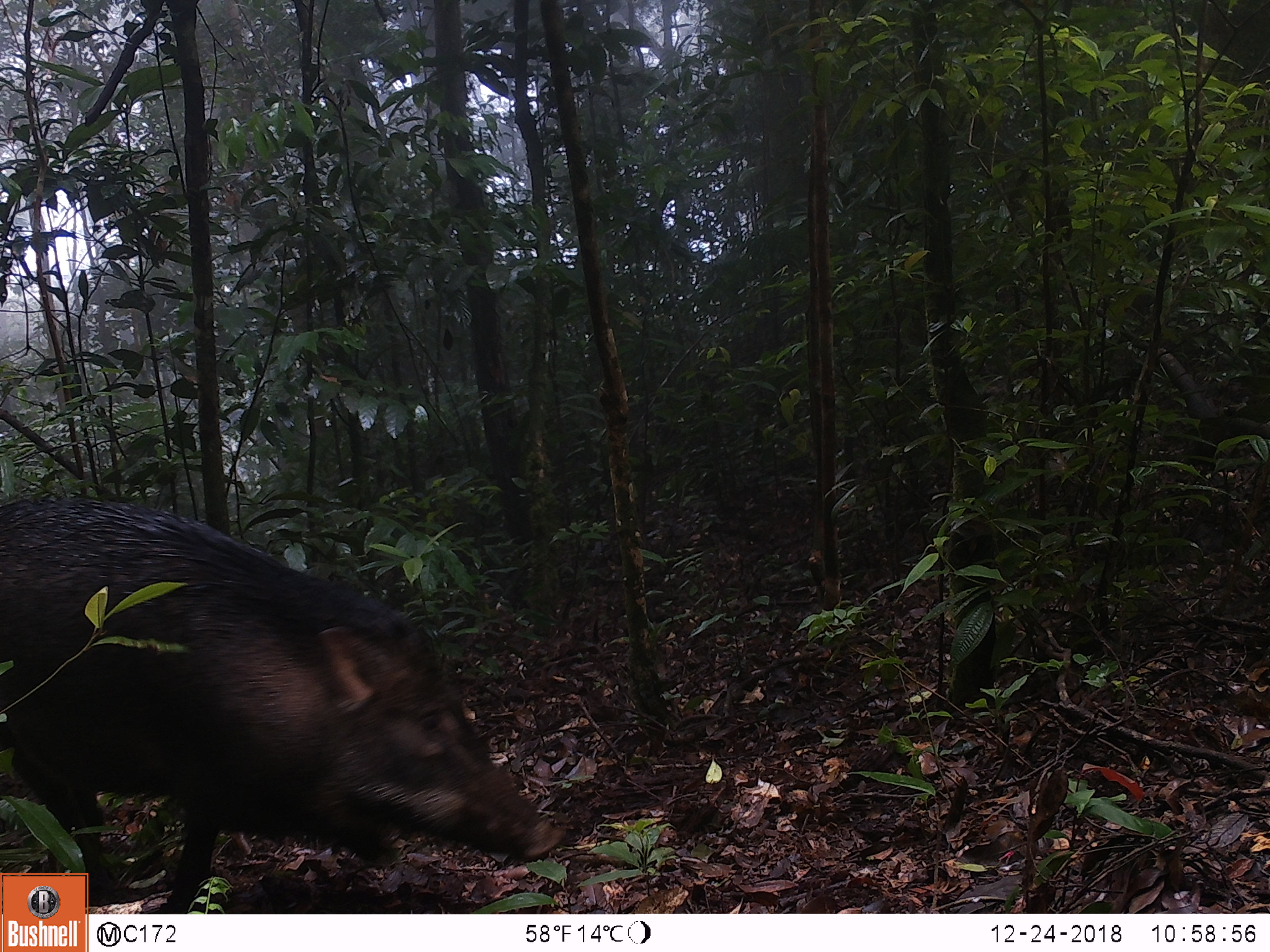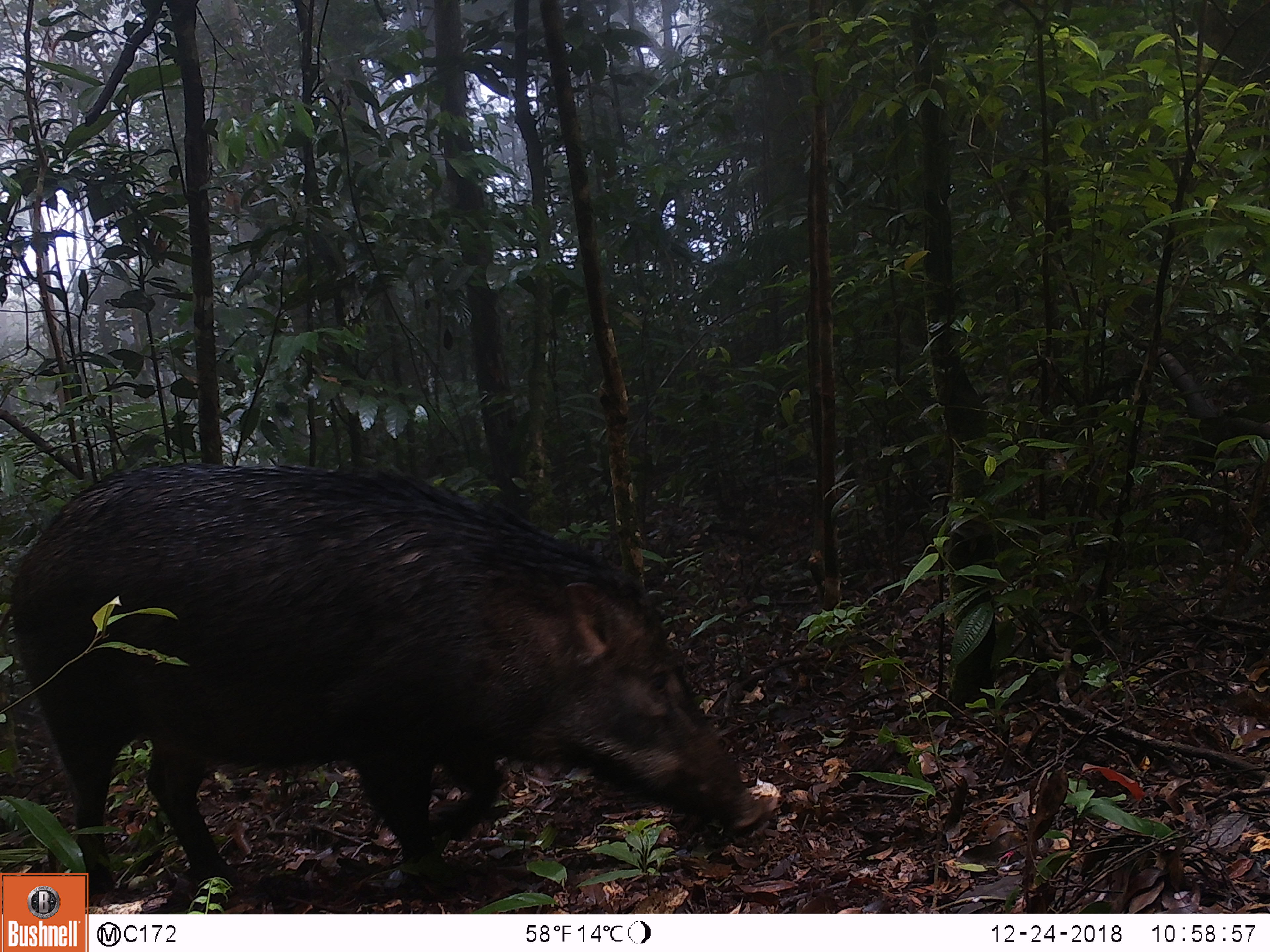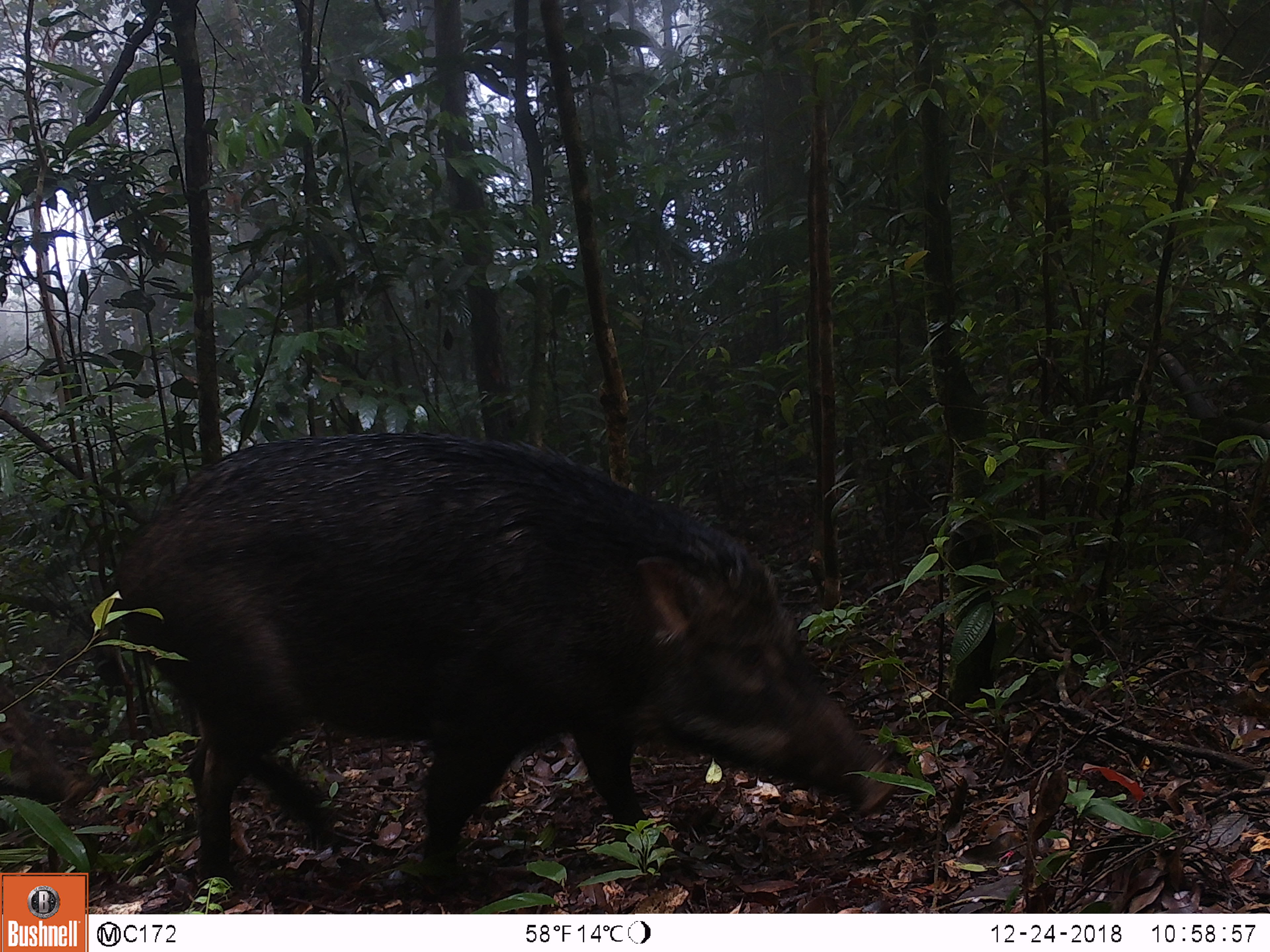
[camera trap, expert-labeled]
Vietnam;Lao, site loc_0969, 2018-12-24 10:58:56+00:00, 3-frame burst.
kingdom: Animalia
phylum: Chordata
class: Mammalia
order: Artiodactyla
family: Suidae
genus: Sus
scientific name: Sus scrofa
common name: eurasian wild pig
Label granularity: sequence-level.